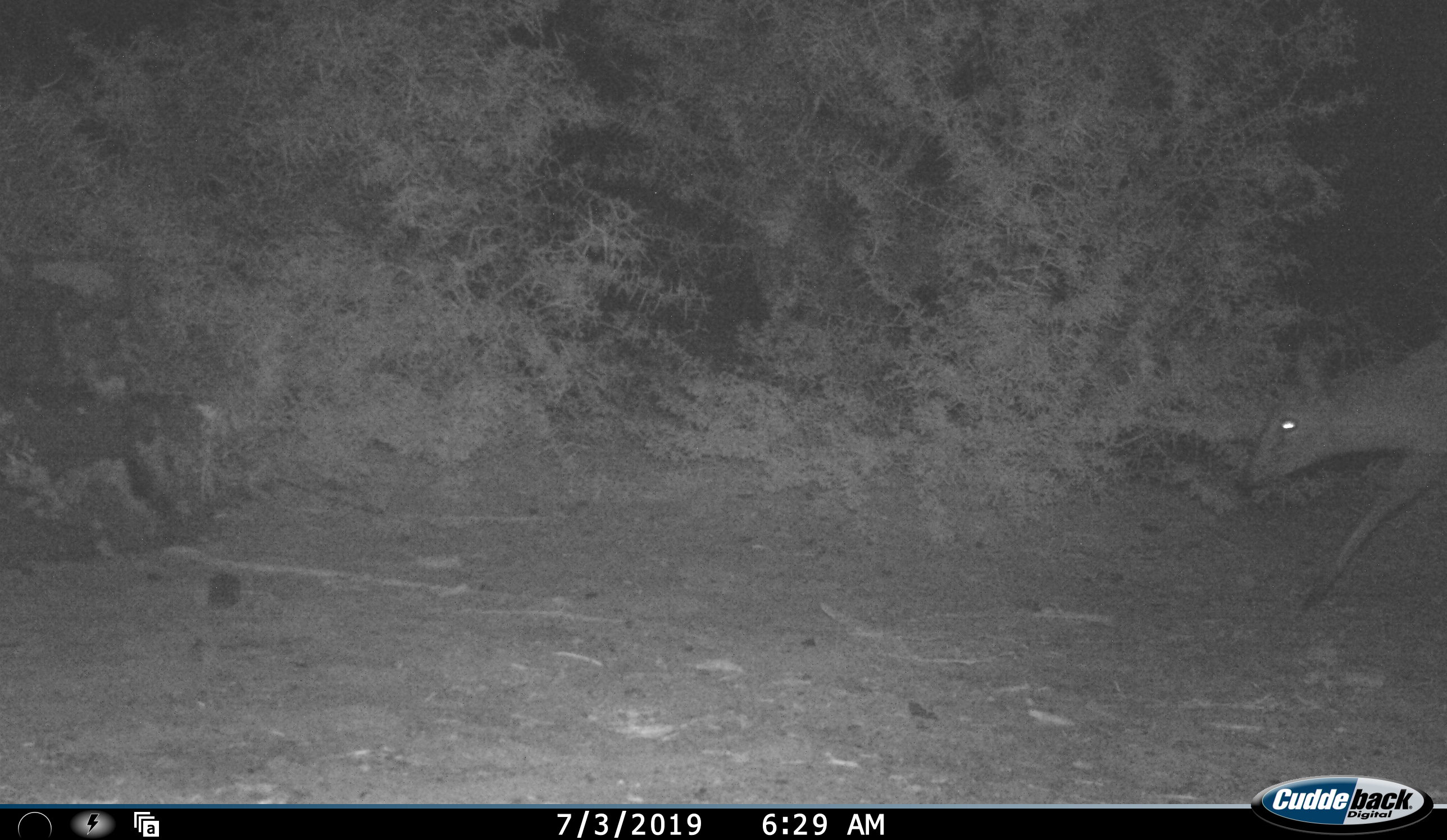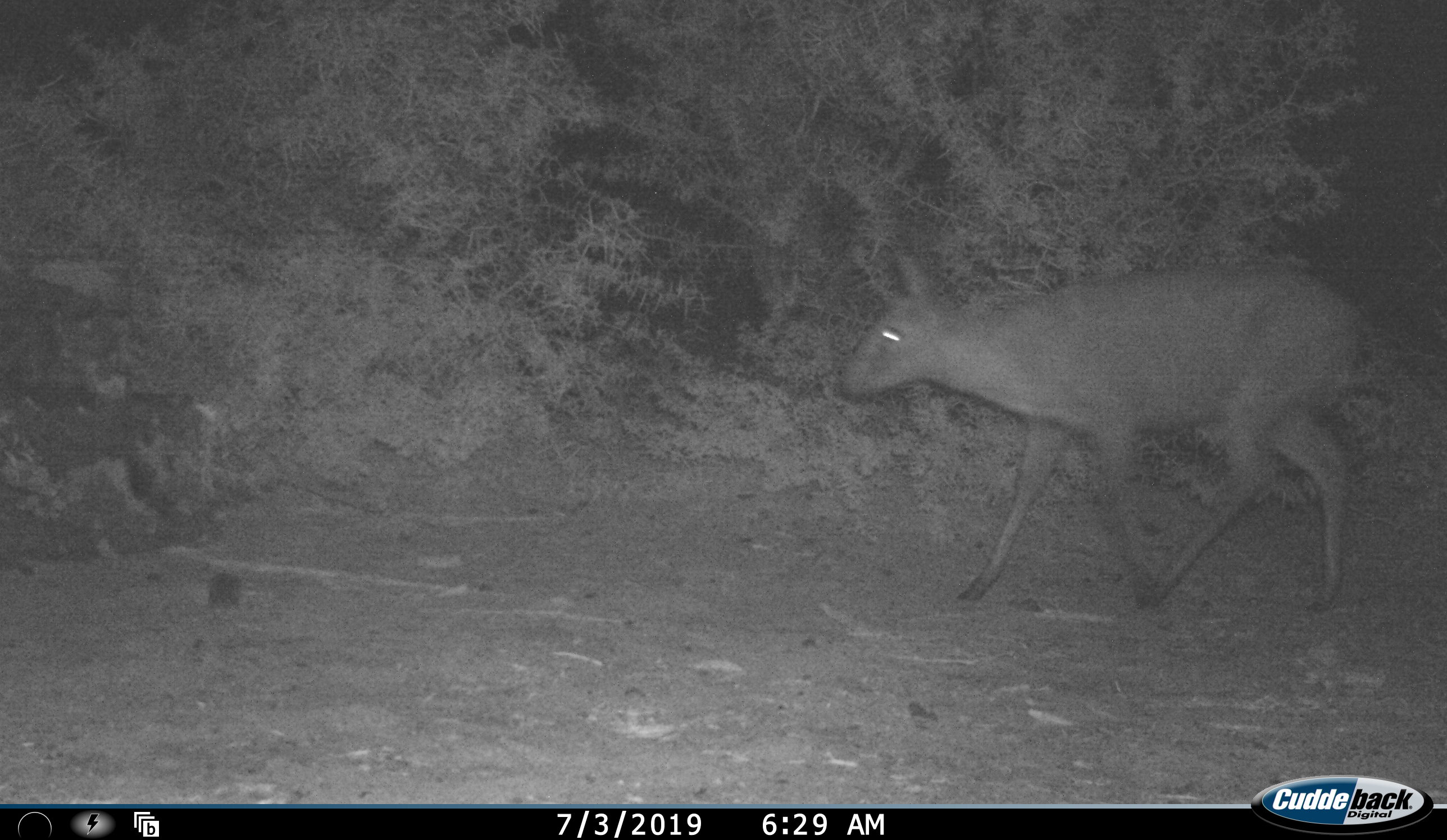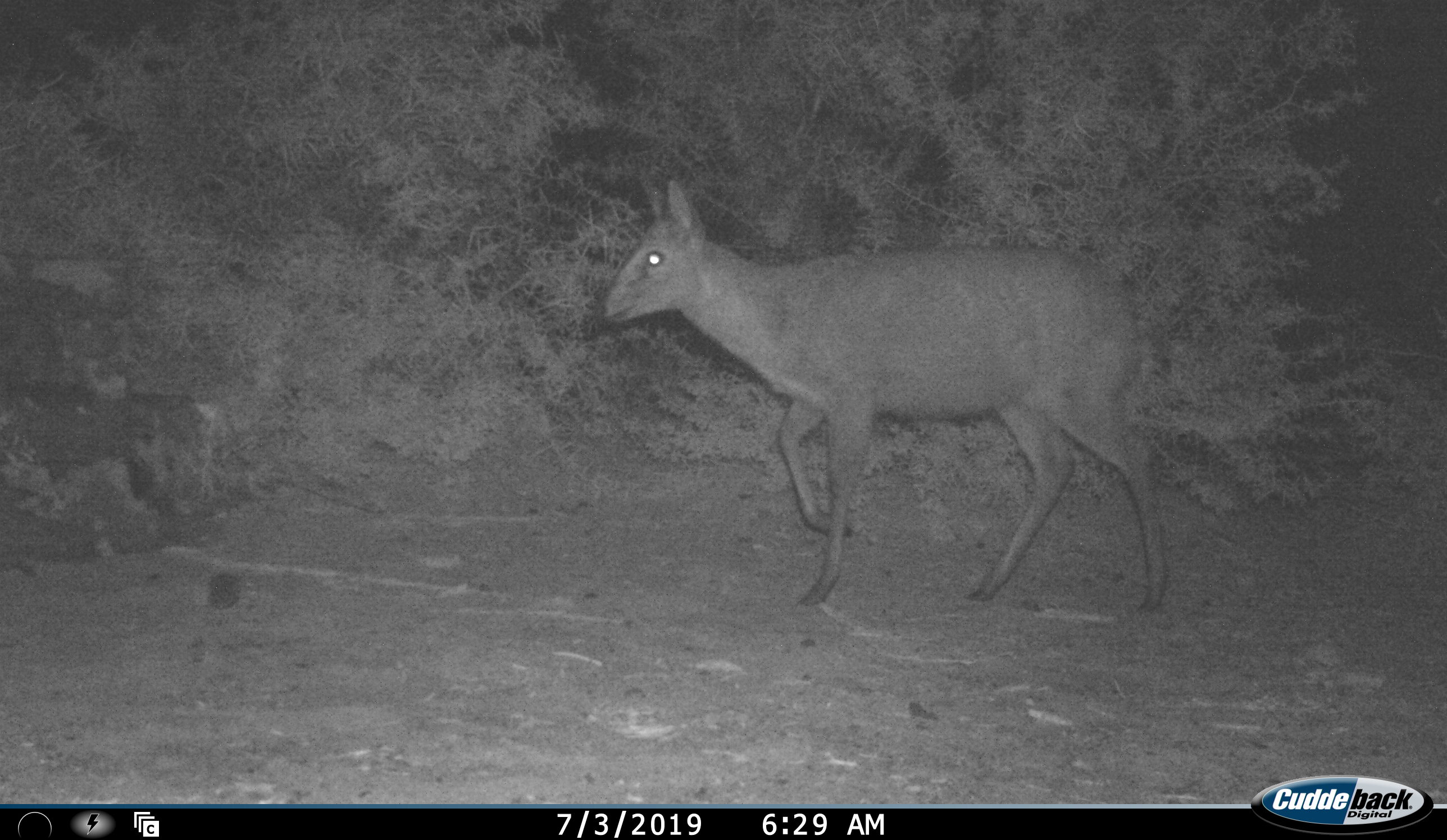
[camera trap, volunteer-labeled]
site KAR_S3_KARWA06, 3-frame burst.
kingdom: Animalia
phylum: Chordata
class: Mammalia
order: Artiodactyla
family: Bovidae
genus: Sylvicapra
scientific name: Sylvicapra grimmia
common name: common duiker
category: duikercommongrey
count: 1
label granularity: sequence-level